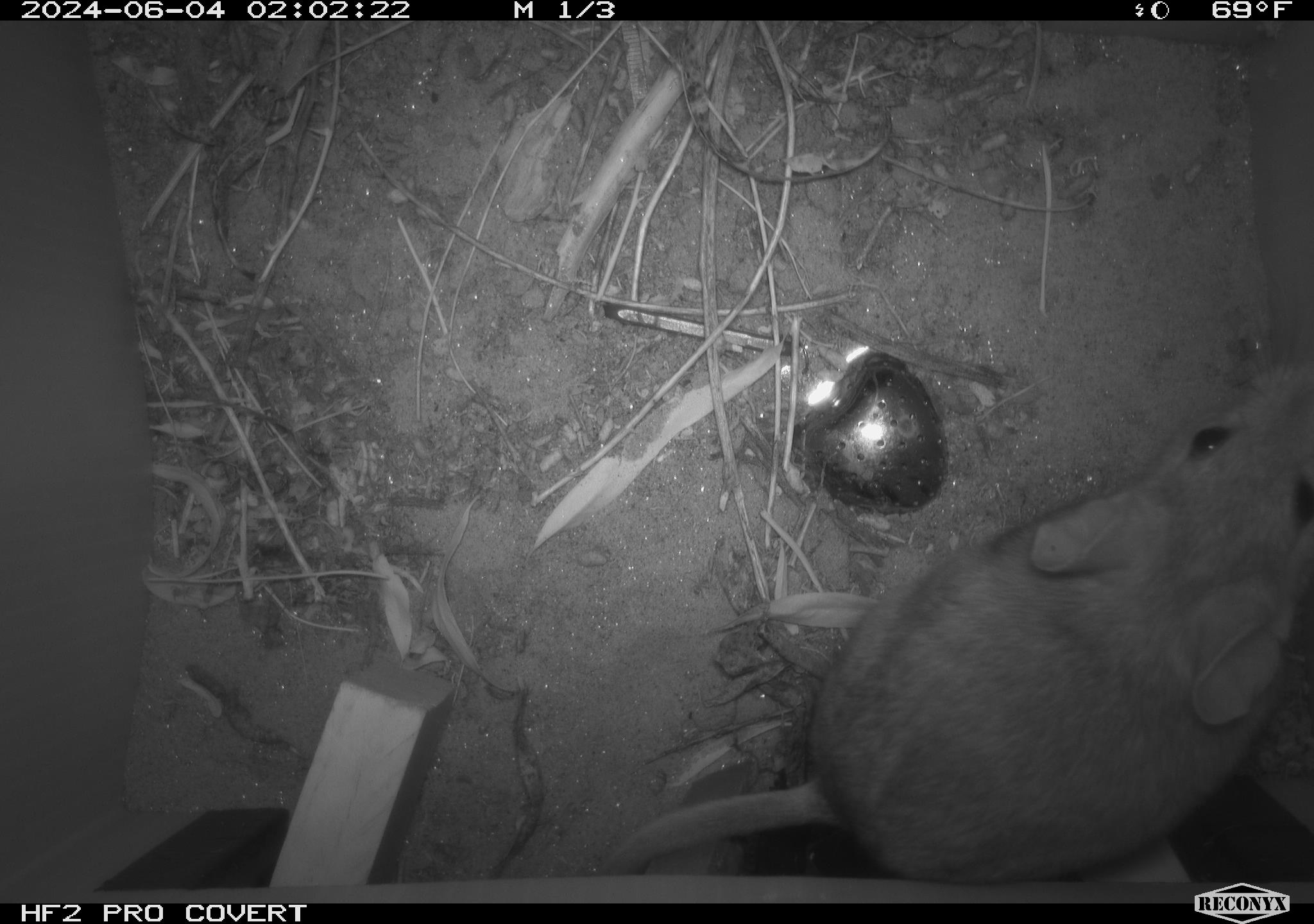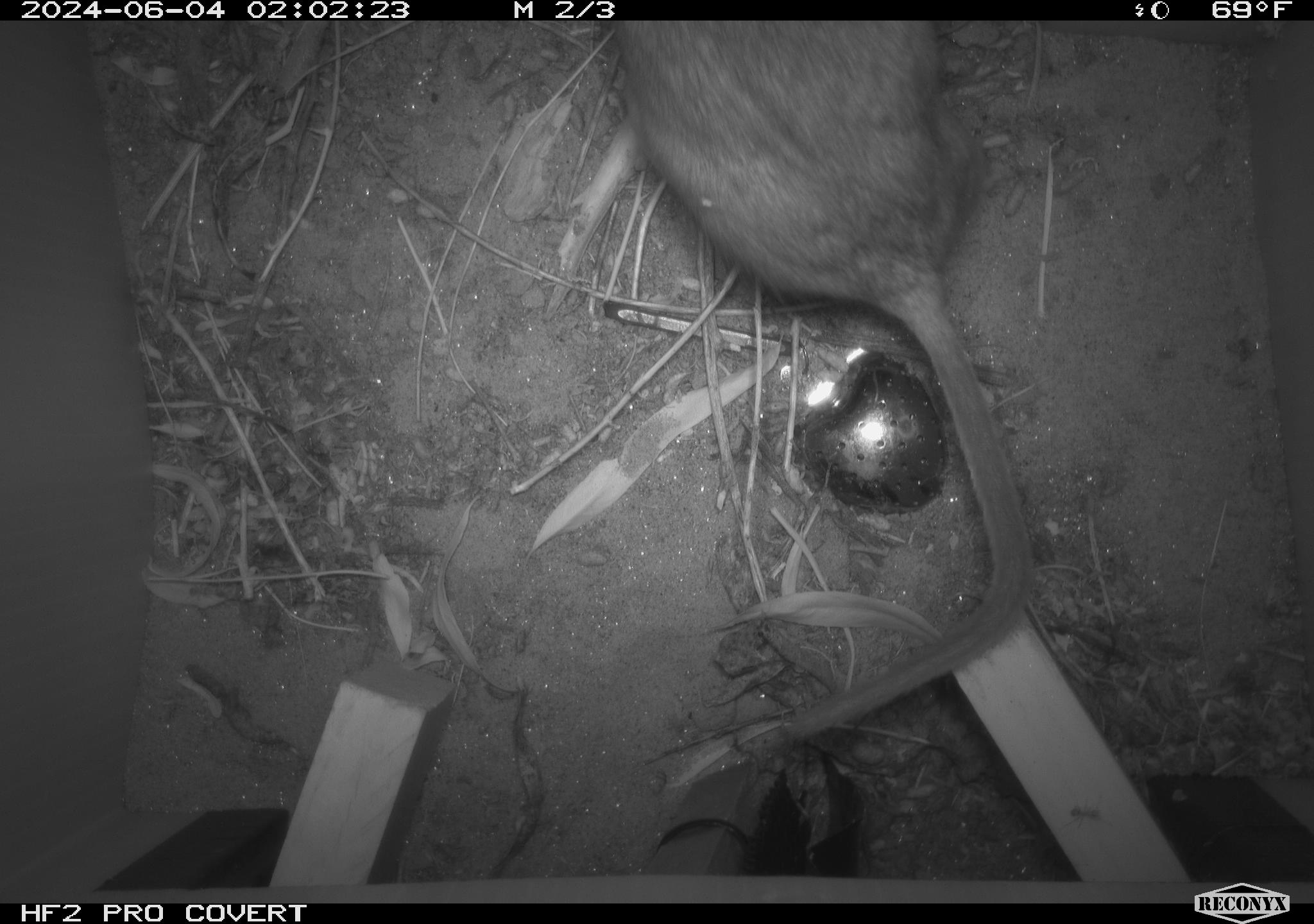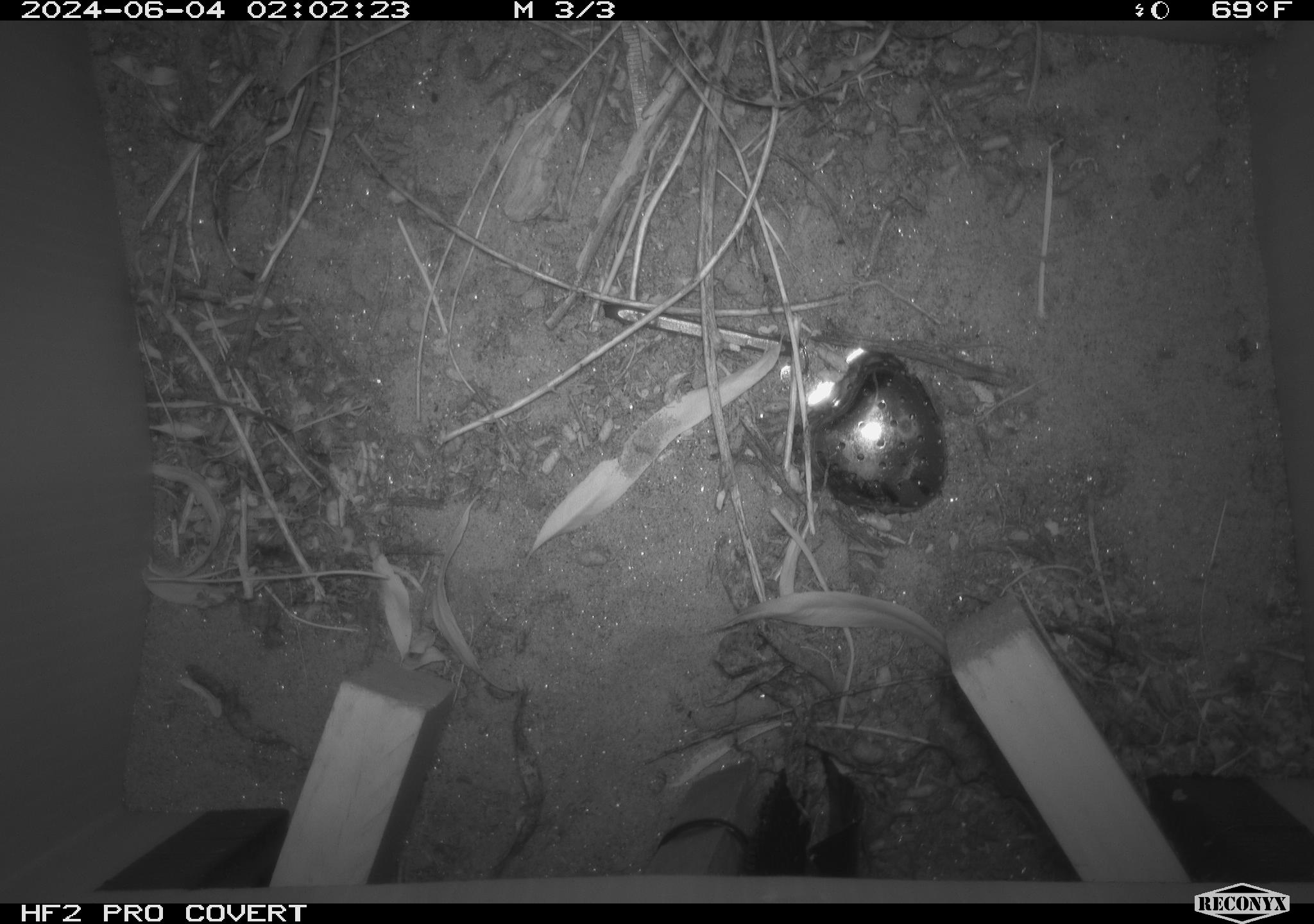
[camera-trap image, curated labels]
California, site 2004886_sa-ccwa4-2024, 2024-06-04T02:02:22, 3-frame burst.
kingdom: Animalia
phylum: Chordata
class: Mammalia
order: Rodentia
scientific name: Rodentia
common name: woodrat or rat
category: woodrat or rat species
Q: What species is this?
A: Woodrat or rat species (woodrat or rat) (Rodentia).